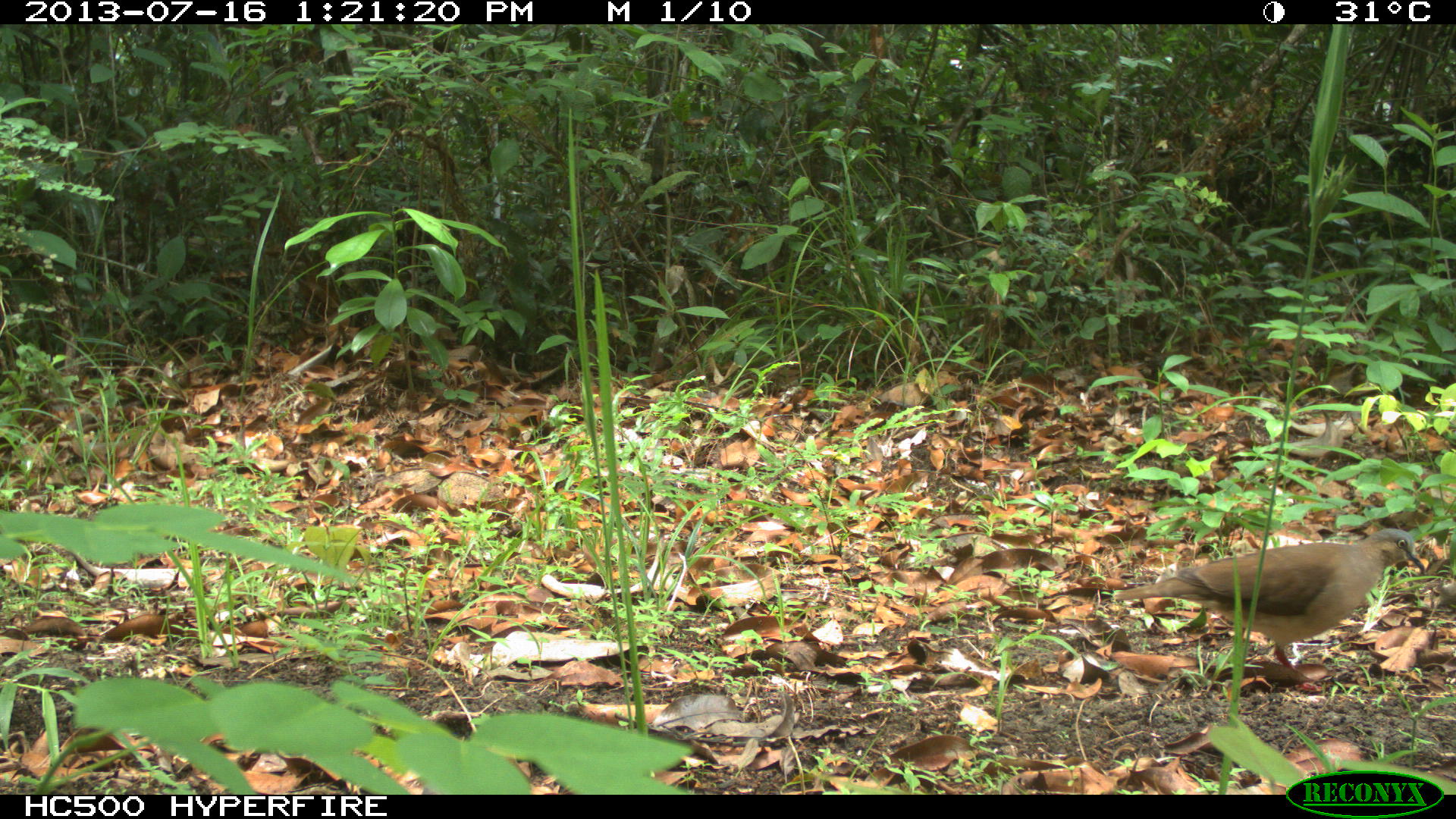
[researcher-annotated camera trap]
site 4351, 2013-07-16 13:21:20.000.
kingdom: Animalia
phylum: Chordata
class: Aves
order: Columbiformes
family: Columbidae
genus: Leptotila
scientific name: Leptotila plumbeiceps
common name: gray-headed dove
Leptotila plumbeiceps (gray-headed dove), count 1.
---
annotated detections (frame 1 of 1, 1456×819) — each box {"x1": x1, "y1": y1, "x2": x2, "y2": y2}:
leptotila plumbeiceps: {"x1": 1113, "y1": 528, "x2": 1423, "y2": 692}